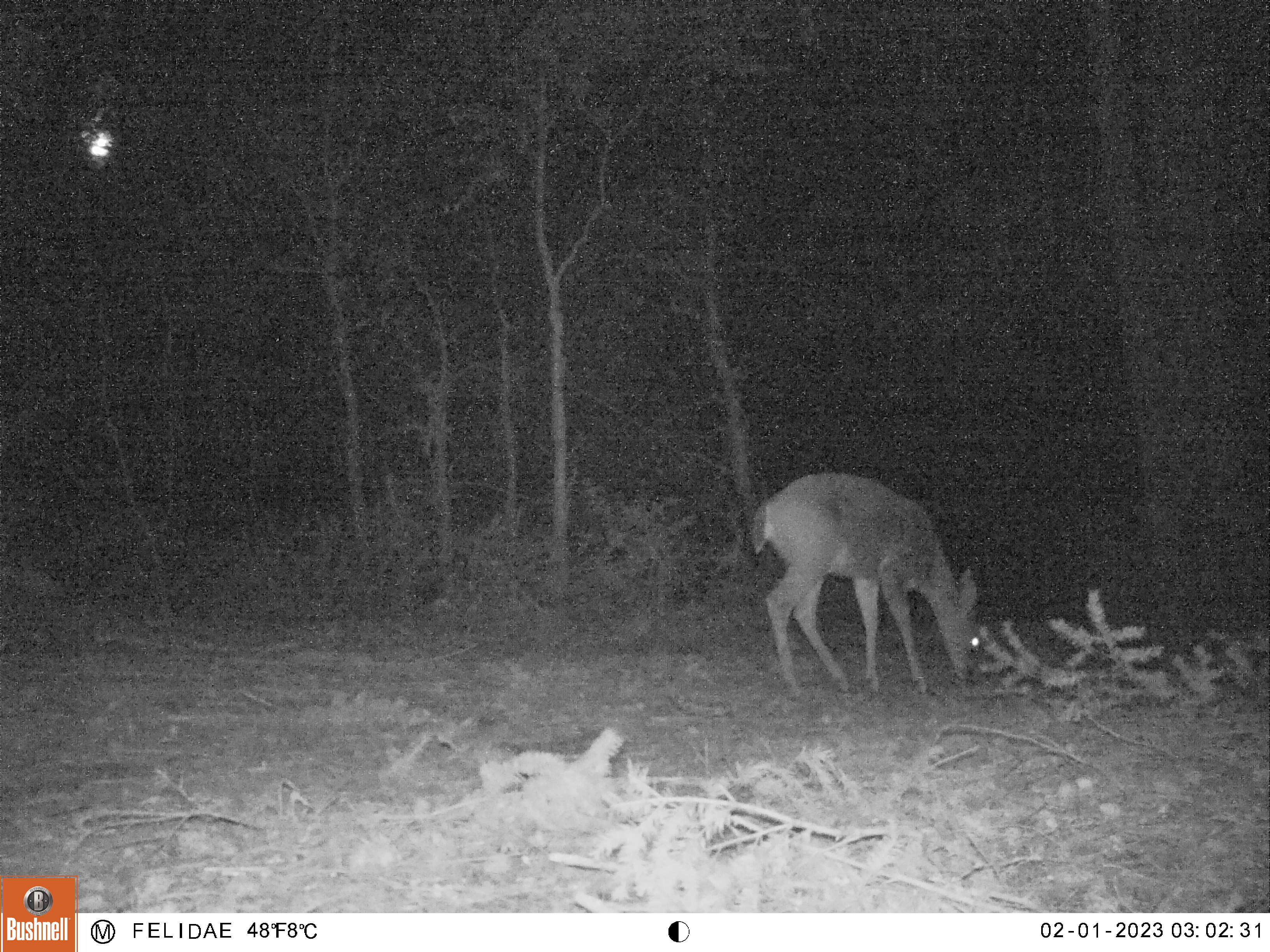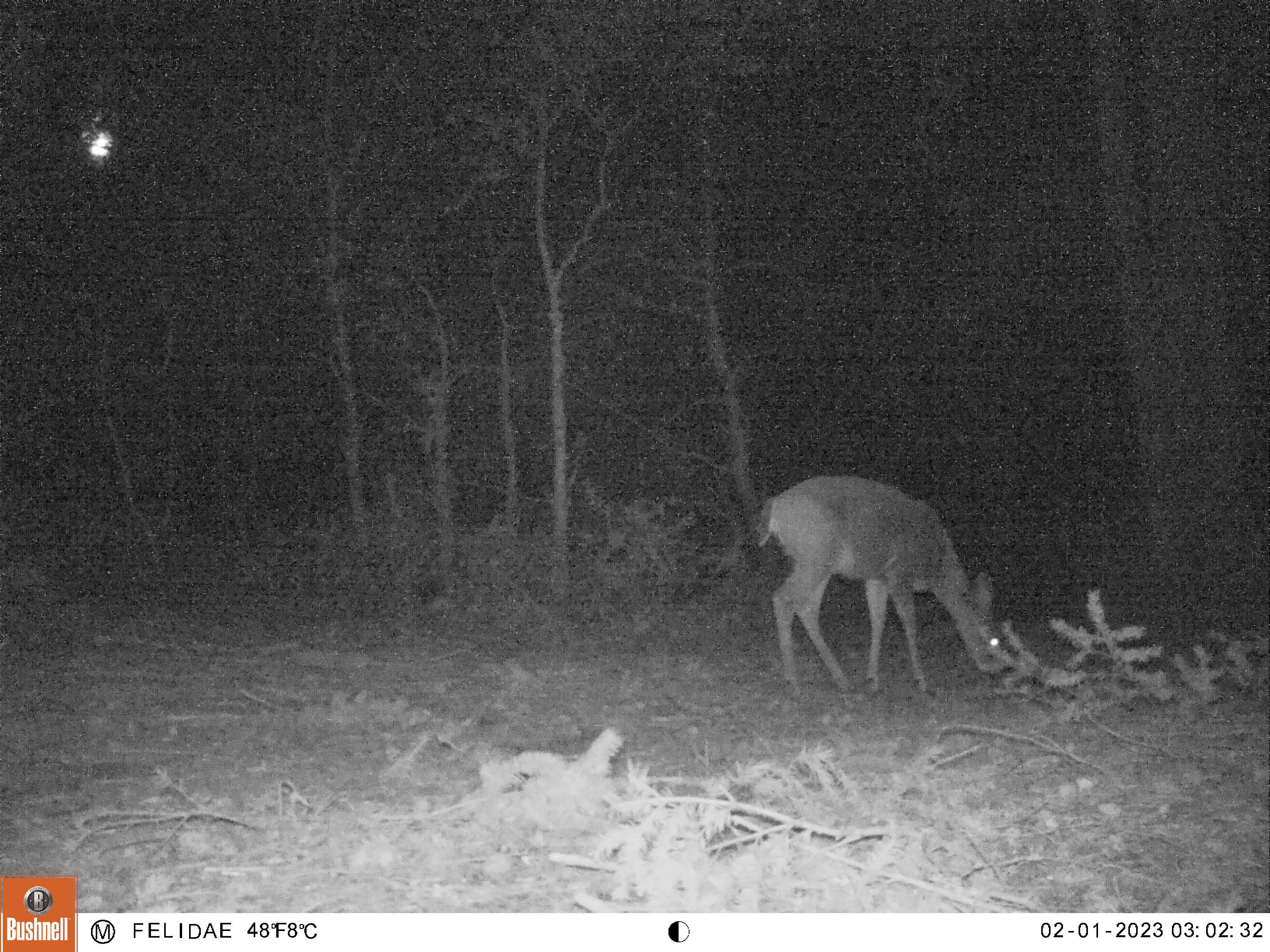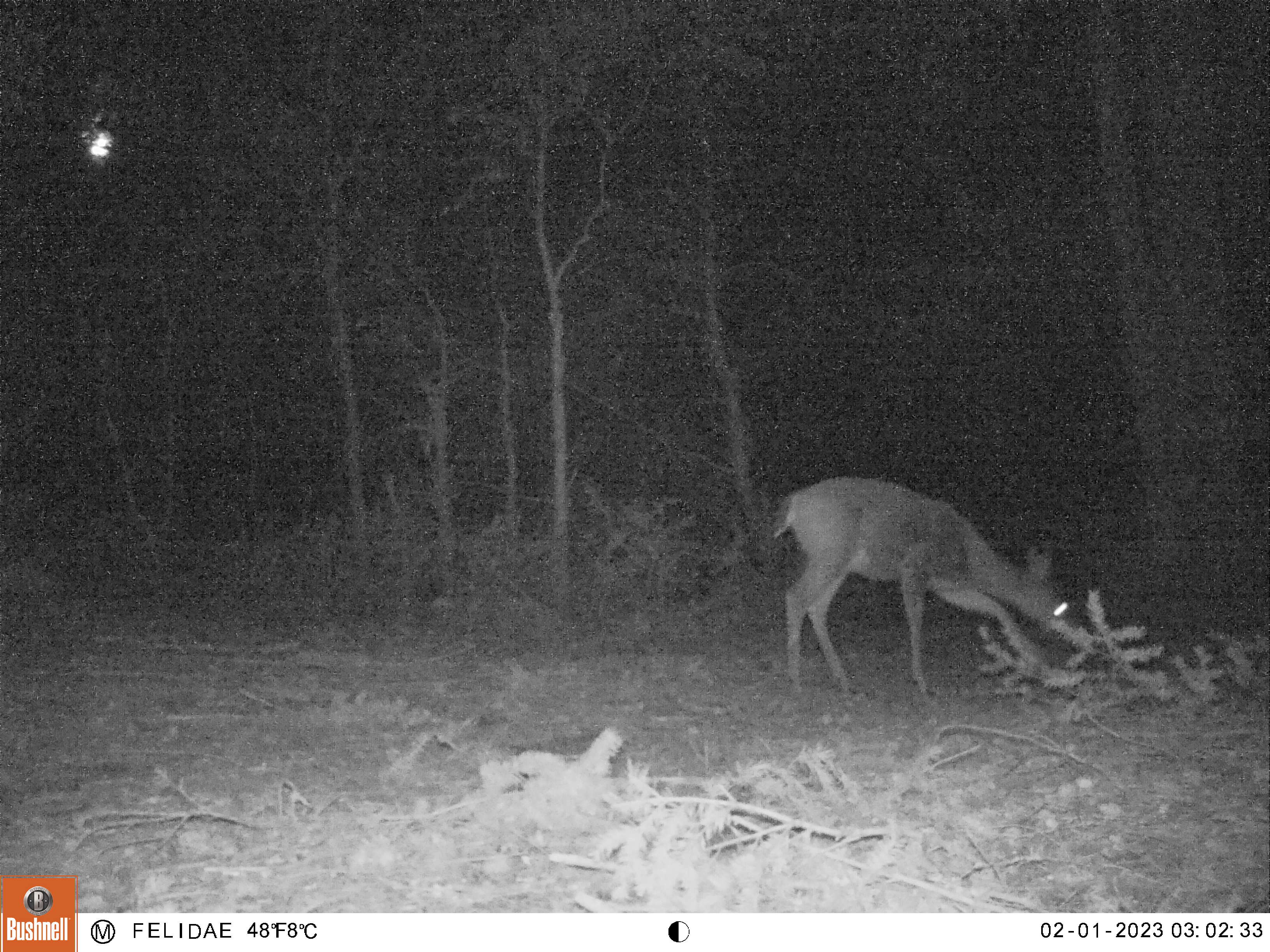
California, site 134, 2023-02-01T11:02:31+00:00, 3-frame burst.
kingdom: Animalia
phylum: Chordata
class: Mammalia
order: Artiodactyla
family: Cervidae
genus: Odocoileus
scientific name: Odocoileus hemionus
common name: mule deer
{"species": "mule deer (Odocoileus hemionus)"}